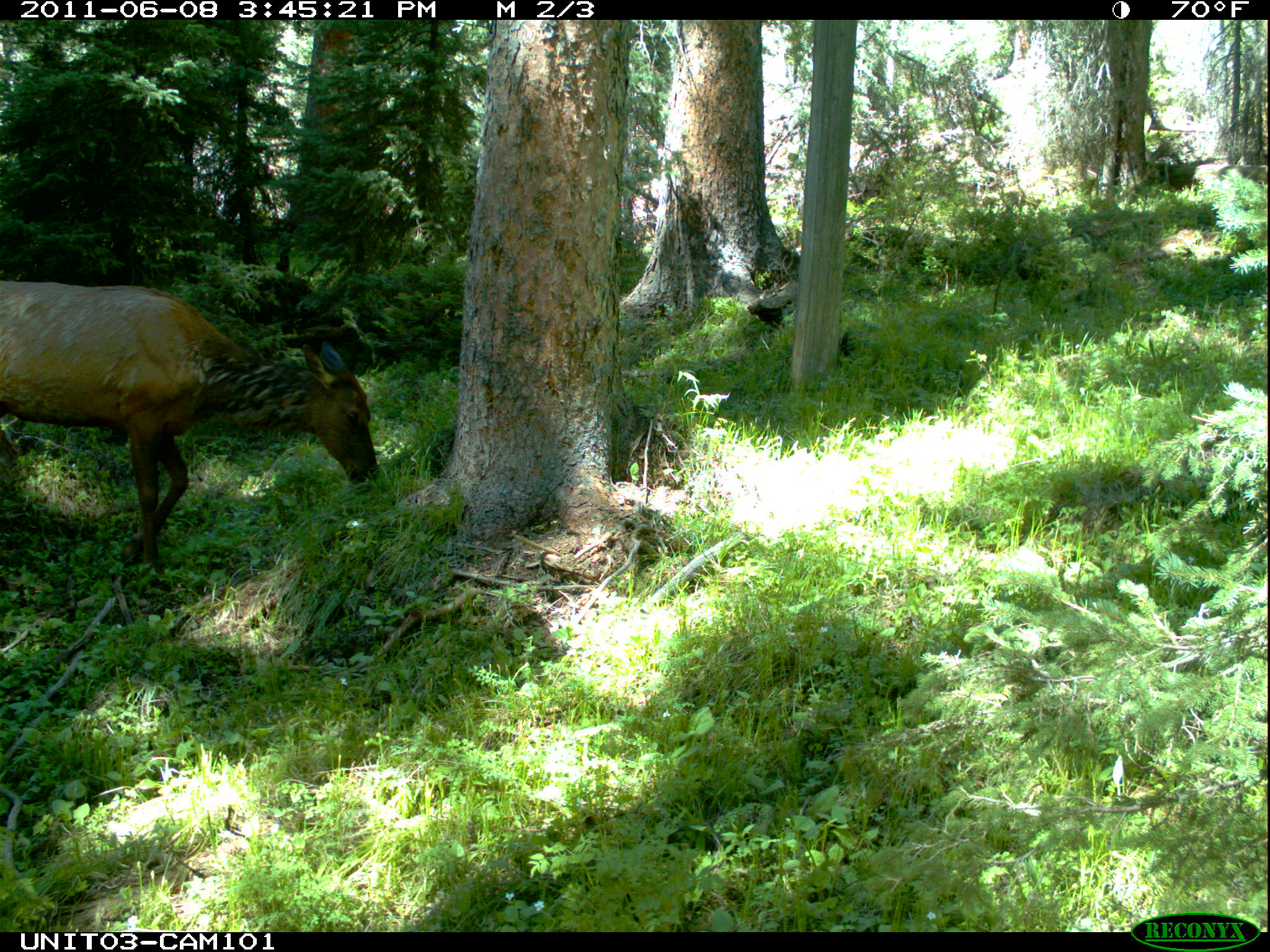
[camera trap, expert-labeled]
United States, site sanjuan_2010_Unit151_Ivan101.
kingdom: Animalia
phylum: Chordata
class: Mammalia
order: Artiodactyla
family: Cervidae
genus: Cervus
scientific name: Cervus elaphus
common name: red deer